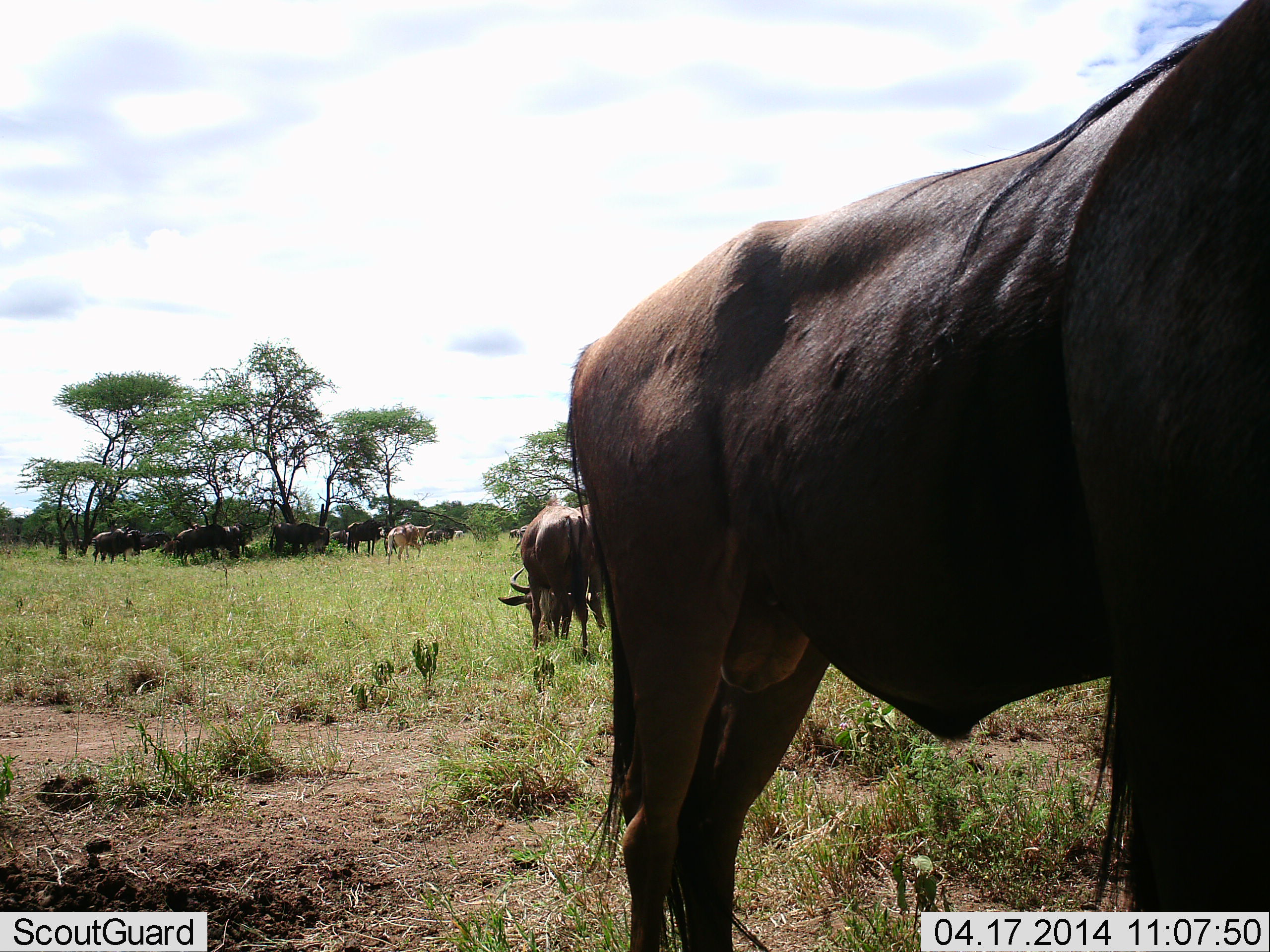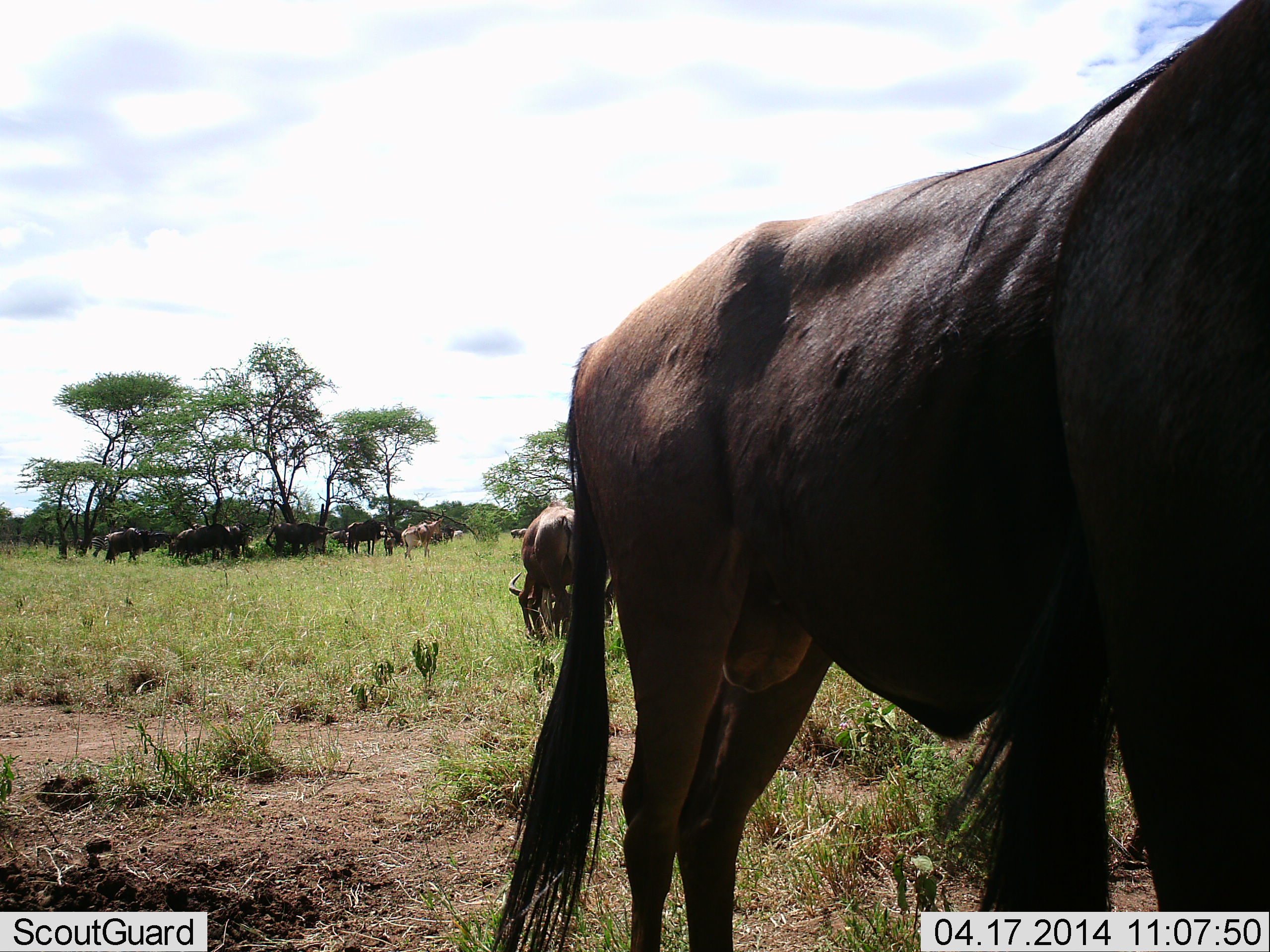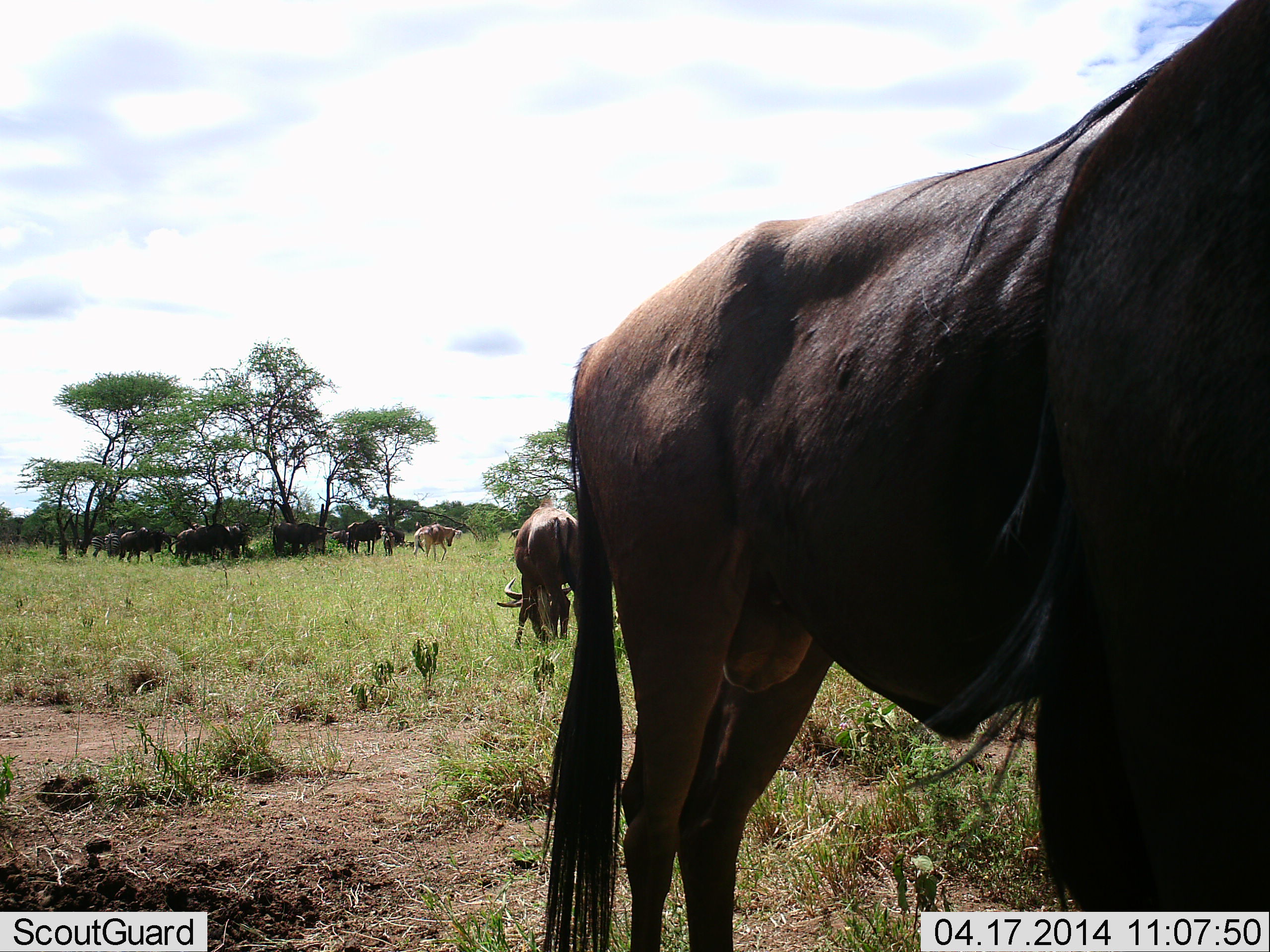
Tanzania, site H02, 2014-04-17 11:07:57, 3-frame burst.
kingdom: Animalia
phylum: Chordata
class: Mammalia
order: Artiodactyla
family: Bovidae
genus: Connochaetes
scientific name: Connochaetes taurinus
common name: blue wildebeest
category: wildebeest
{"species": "wildebeest (blue wildebeest) (Connochaetes taurinus)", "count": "11-50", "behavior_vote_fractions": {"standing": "82%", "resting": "9%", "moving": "36%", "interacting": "9%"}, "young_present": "0%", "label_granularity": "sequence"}